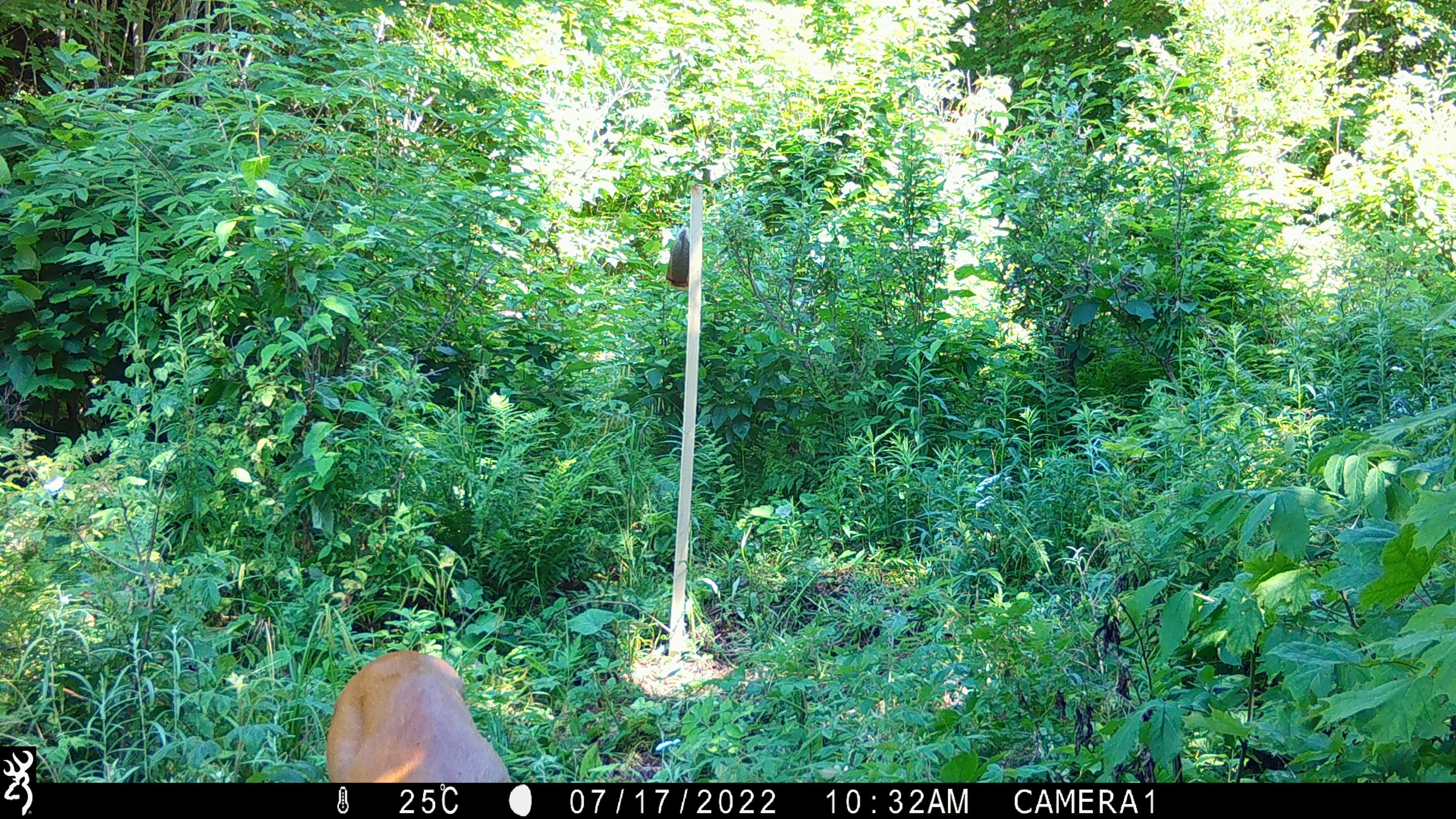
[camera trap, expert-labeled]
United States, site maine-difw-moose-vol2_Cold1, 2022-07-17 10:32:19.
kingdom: Animalia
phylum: Chordata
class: Mammalia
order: Artiodactyla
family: Cervidae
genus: Odocoileus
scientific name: Odocoileus virginianus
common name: white-tailed deer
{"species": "white-tailed deer (Odocoileus virginianus)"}